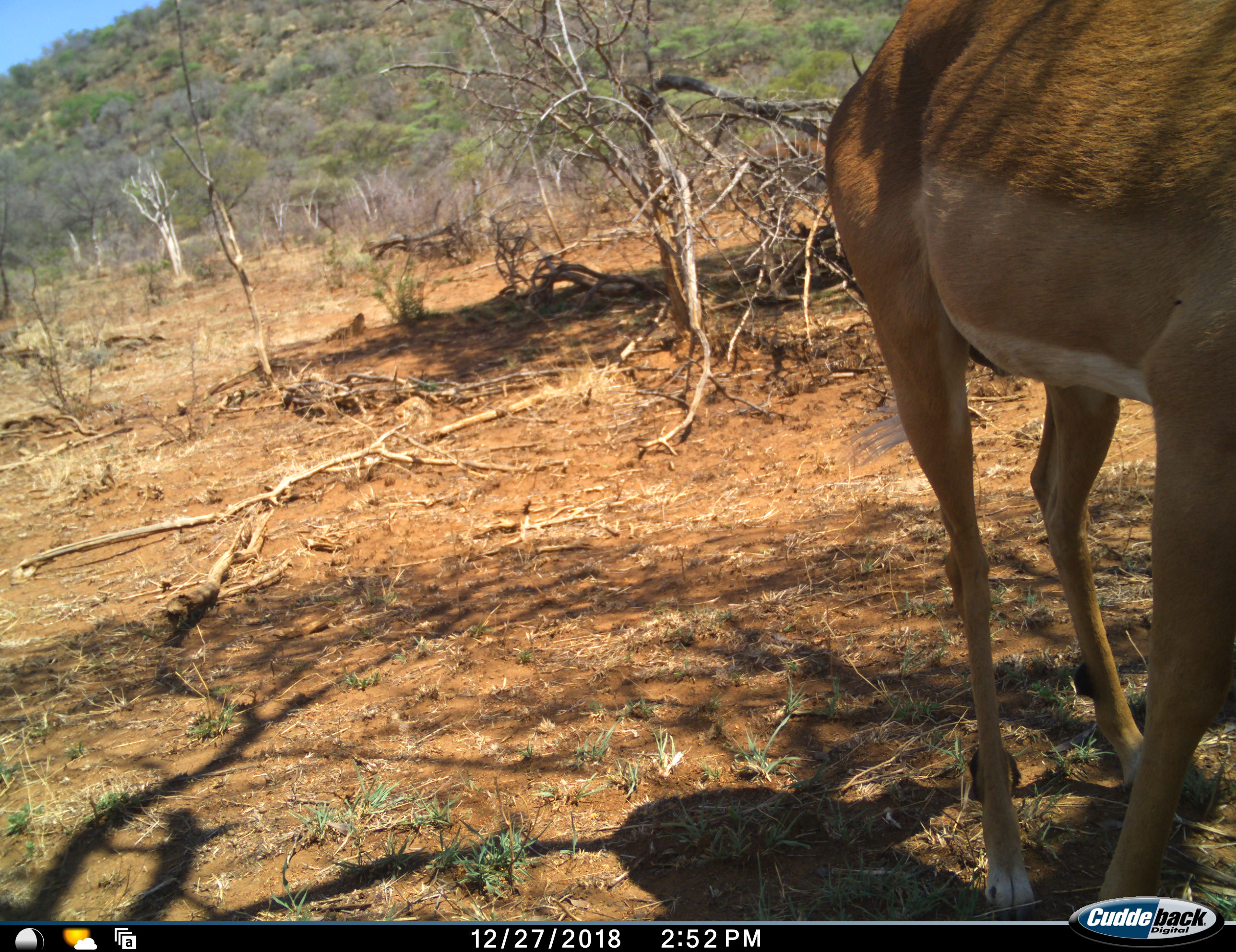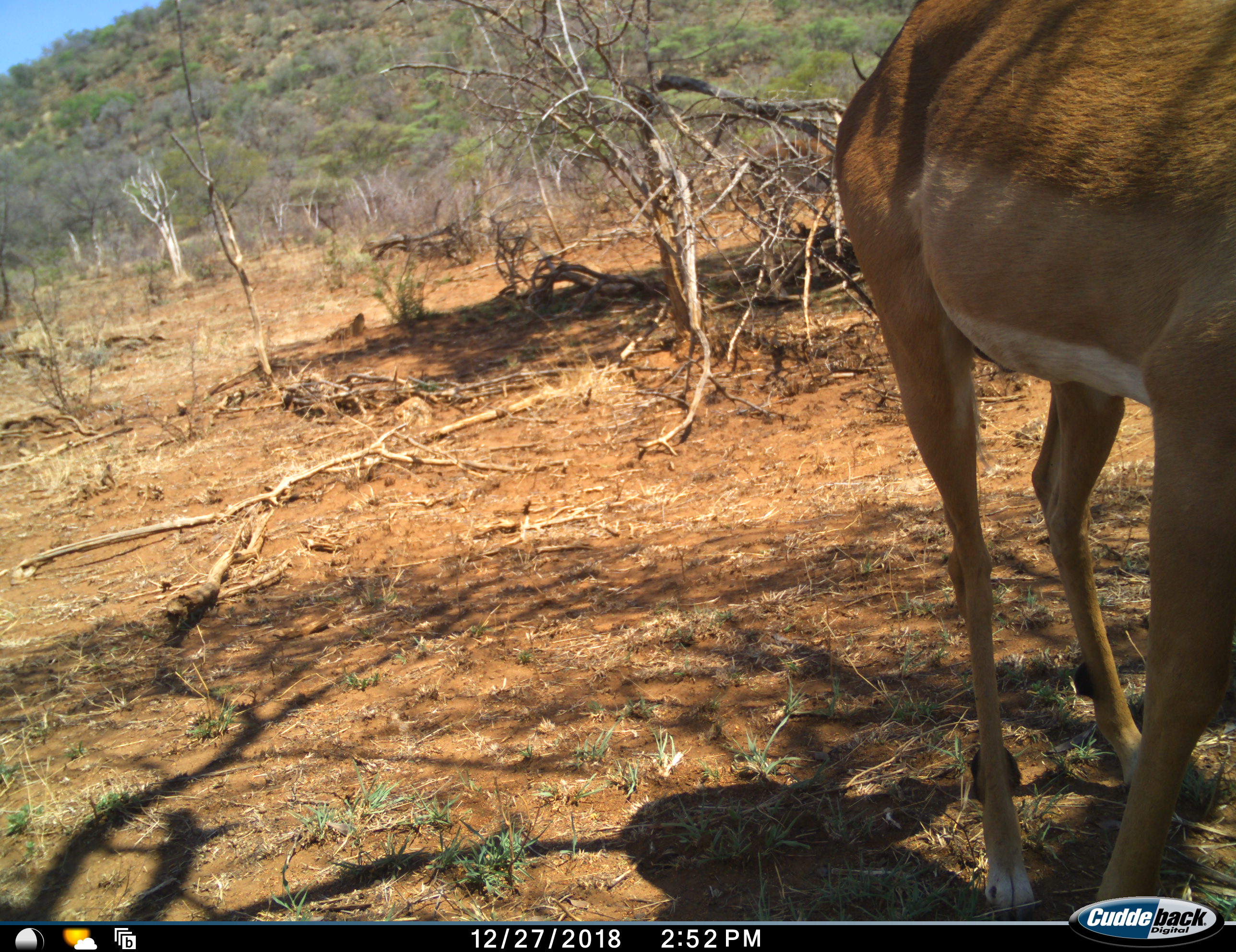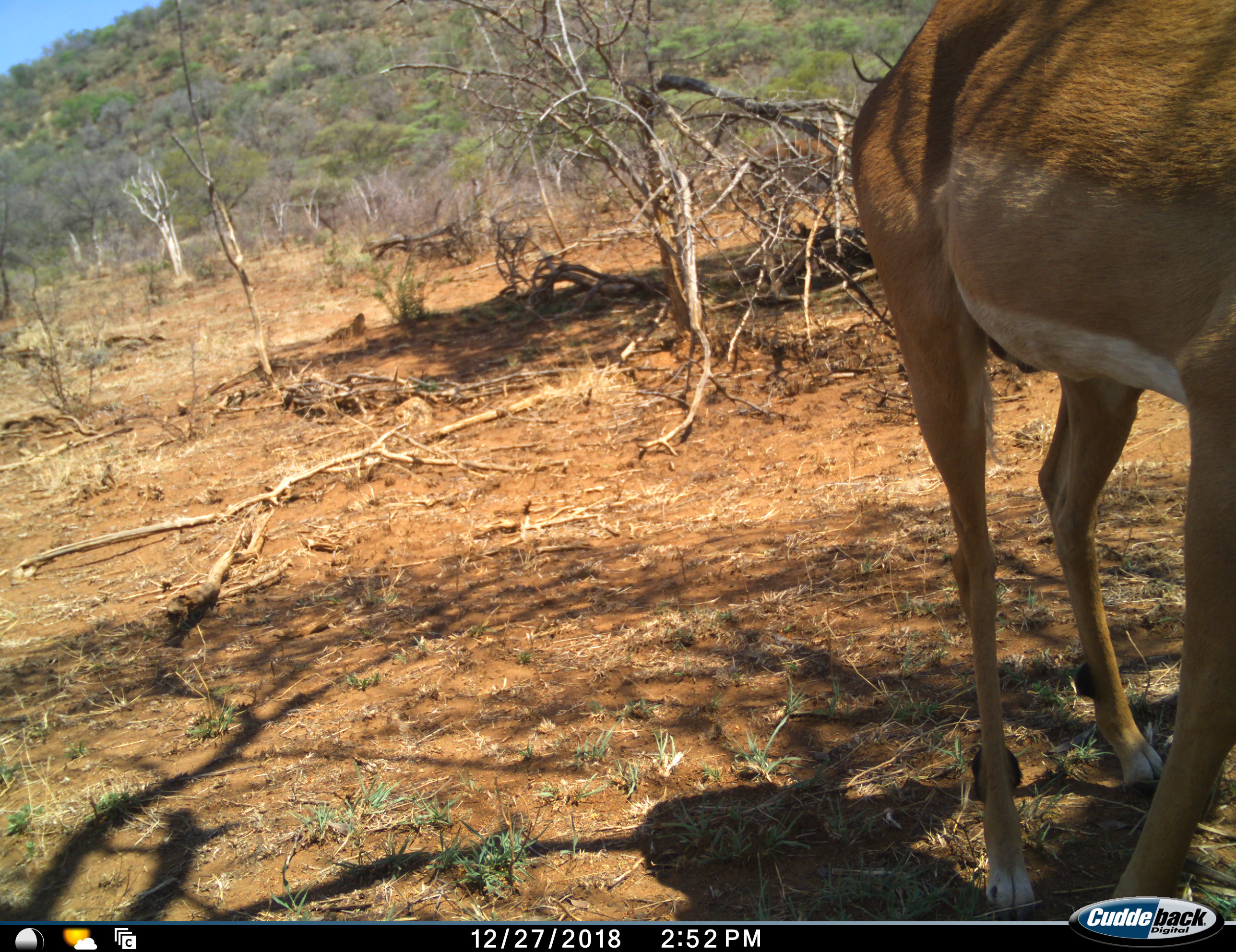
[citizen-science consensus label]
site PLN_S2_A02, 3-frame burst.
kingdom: Animalia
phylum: Chordata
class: Mammalia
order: Artiodactyla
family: Bovidae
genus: Aepyceros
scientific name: Aepyceros melampus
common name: impala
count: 1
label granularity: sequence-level